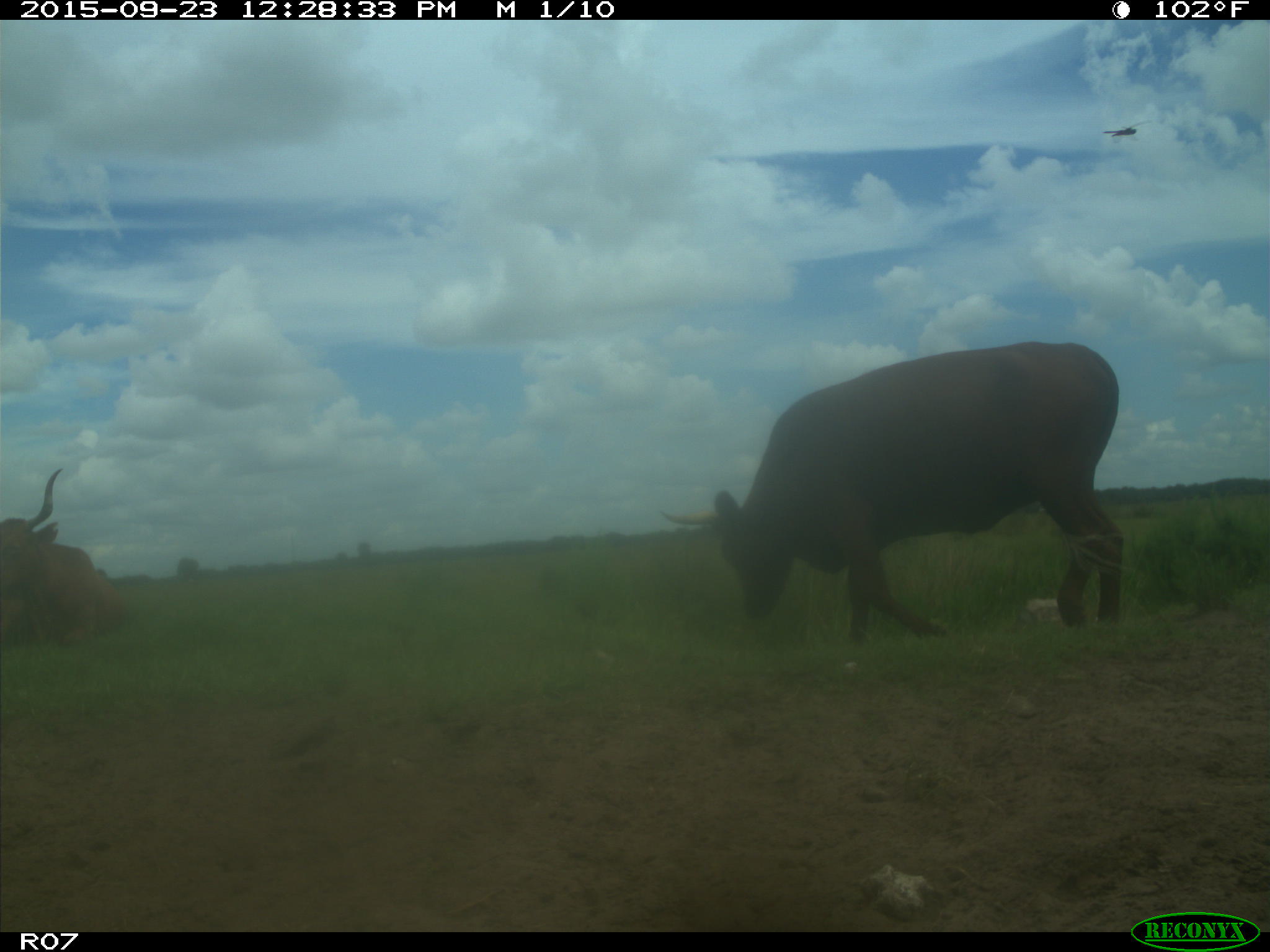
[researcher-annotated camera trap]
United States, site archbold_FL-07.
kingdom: Animalia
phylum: Chordata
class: Mammalia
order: Artiodactyla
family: Bovidae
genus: Bos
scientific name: Bos taurus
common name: domestic cow